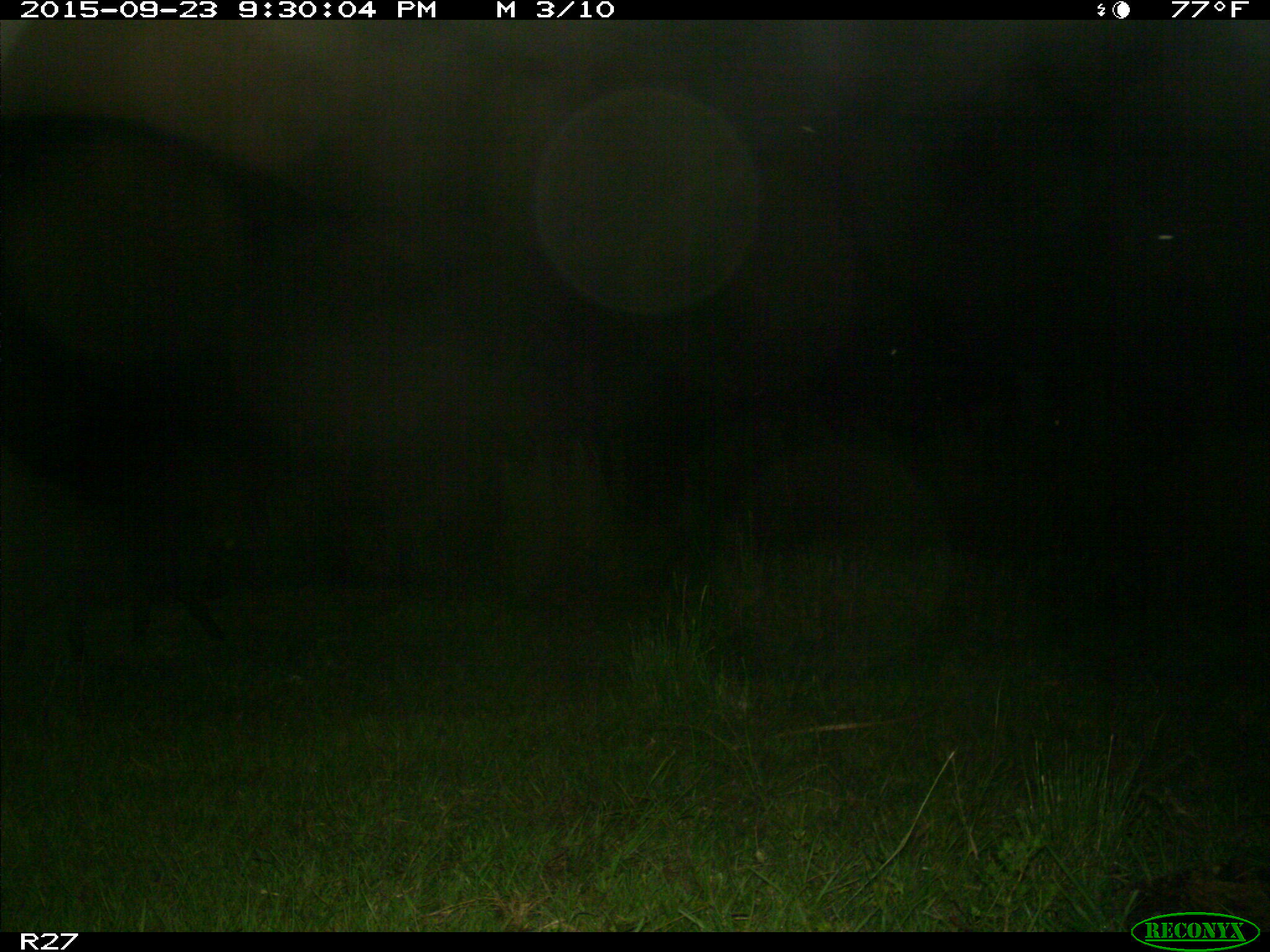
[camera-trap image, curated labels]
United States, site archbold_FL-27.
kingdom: Animalia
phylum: Chordata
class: Mammalia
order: Artiodactyla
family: Suidae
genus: Sus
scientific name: Sus scrofa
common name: wild boar